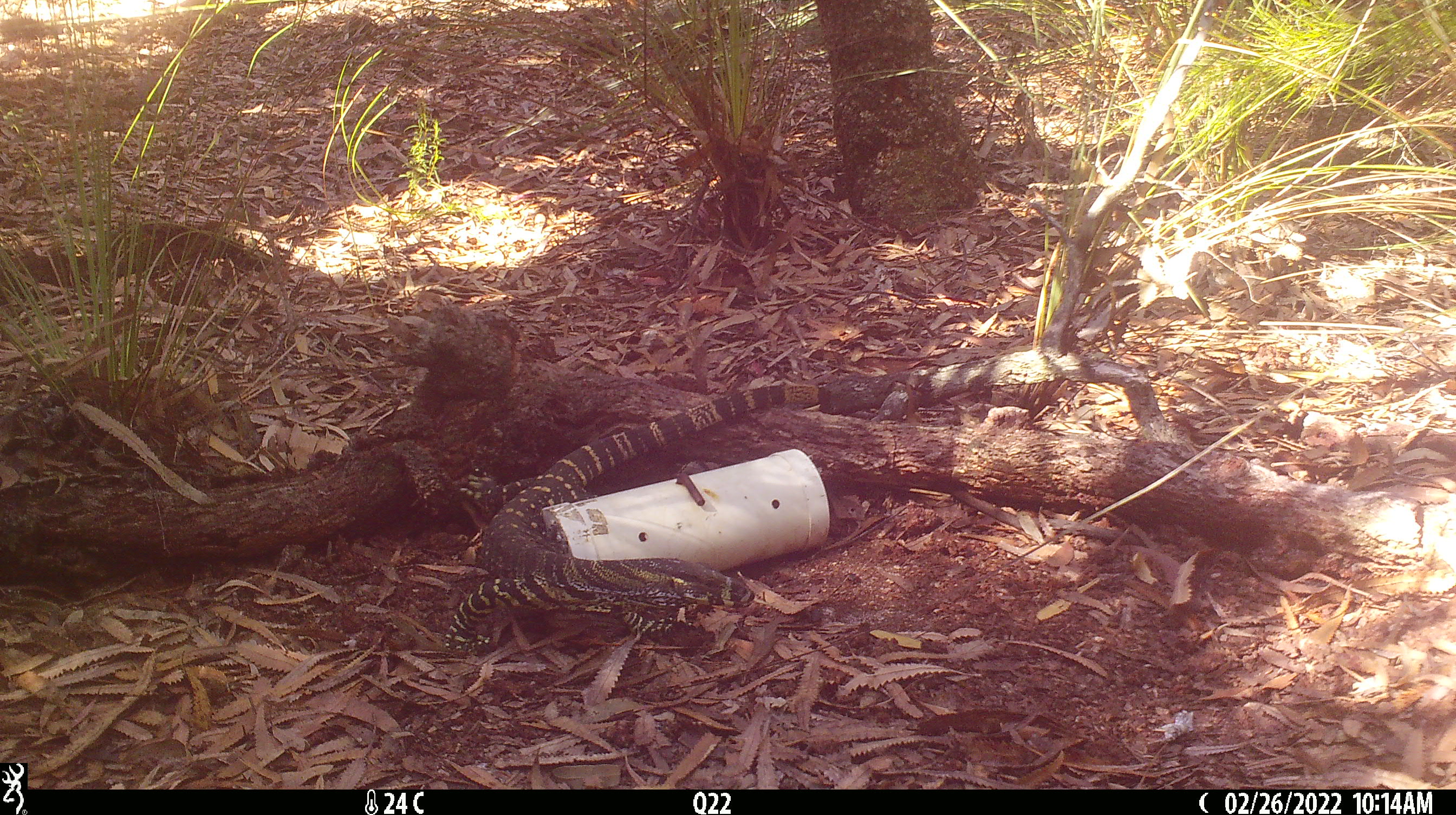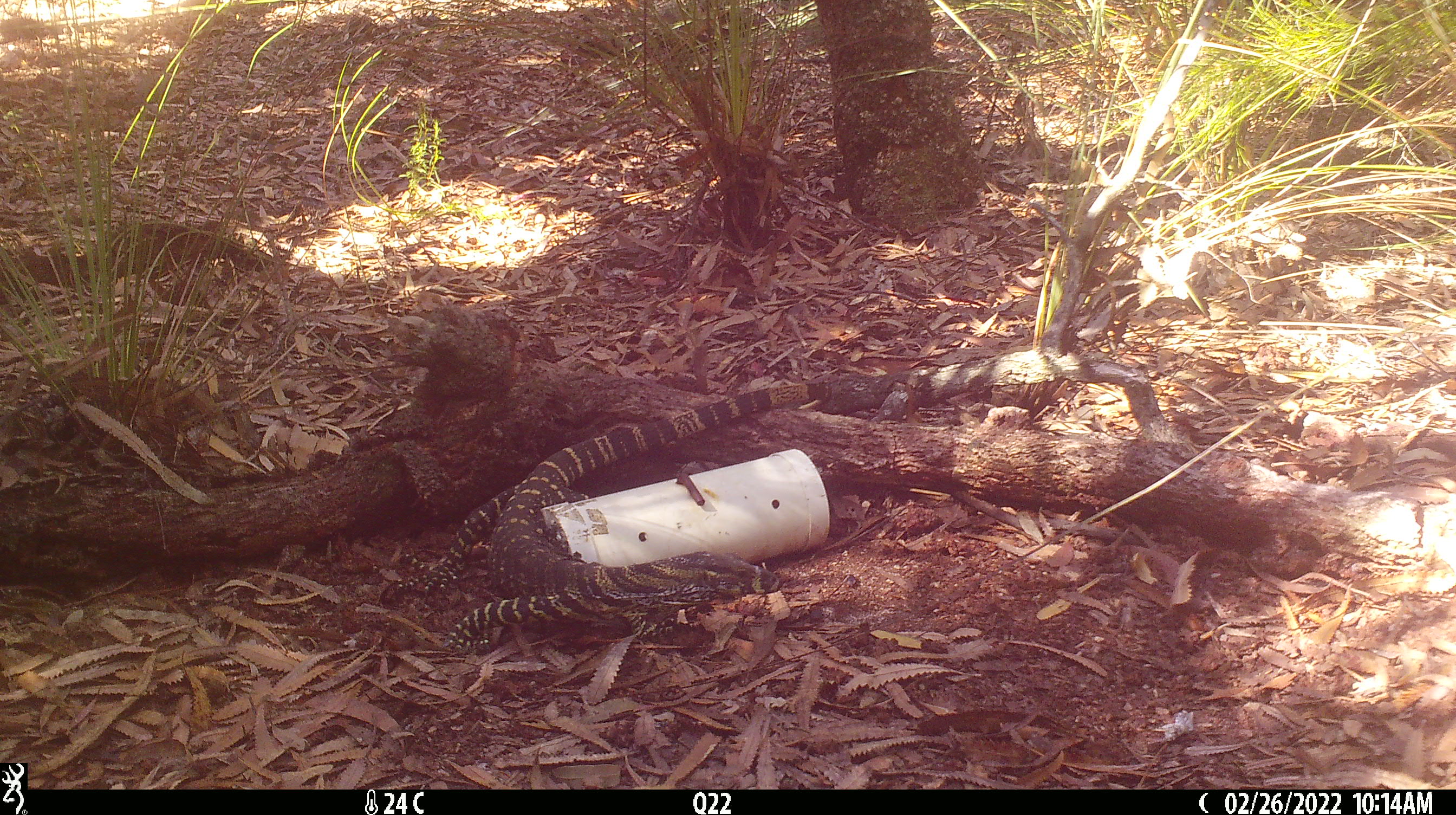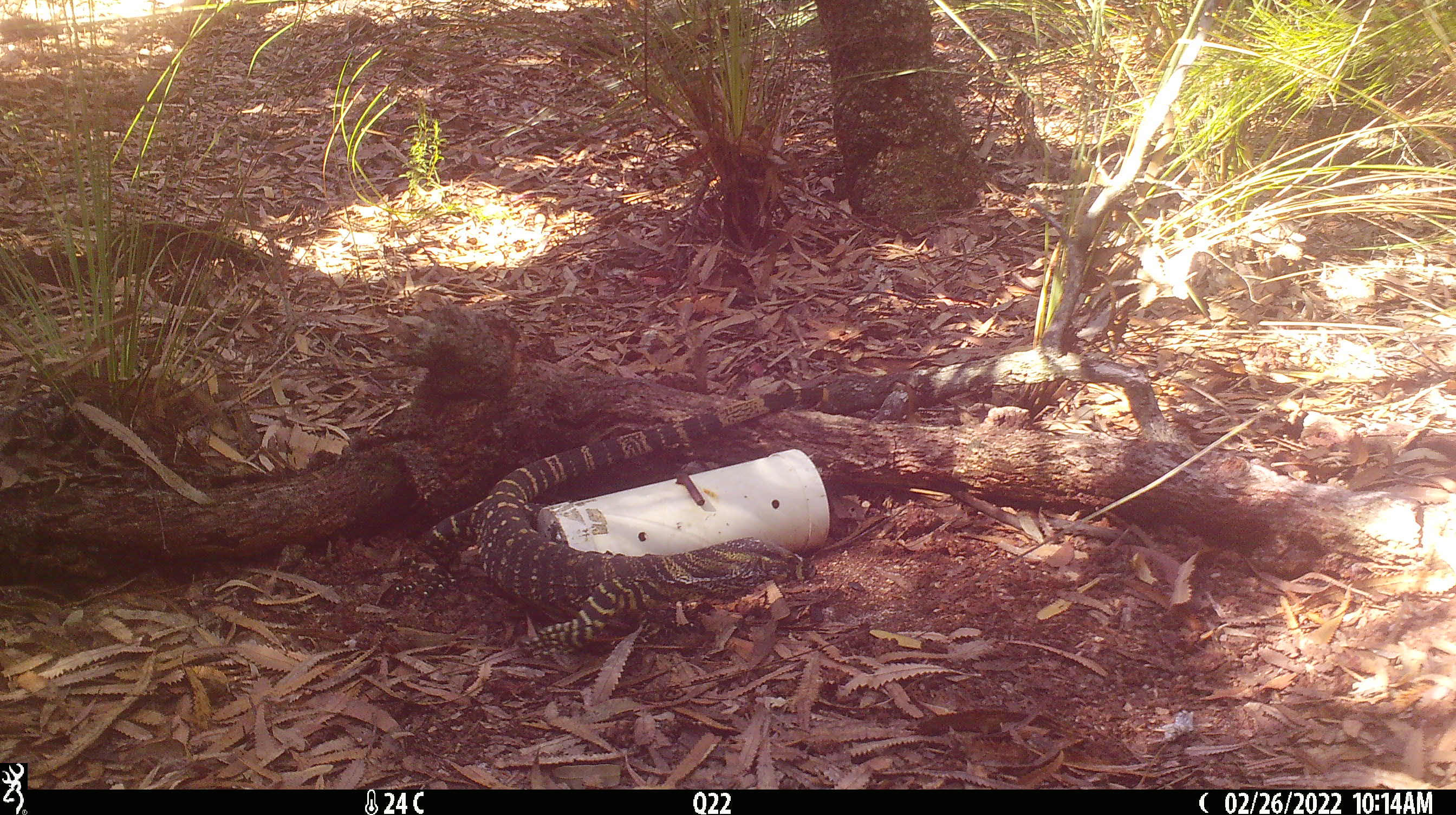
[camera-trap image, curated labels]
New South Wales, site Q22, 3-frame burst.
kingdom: Animalia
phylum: Chordata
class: Reptilia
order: Squamata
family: Varanidae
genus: Varanus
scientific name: Varanus varius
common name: lace monitor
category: goanna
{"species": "goanna (lace monitor) (Varanus varius)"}